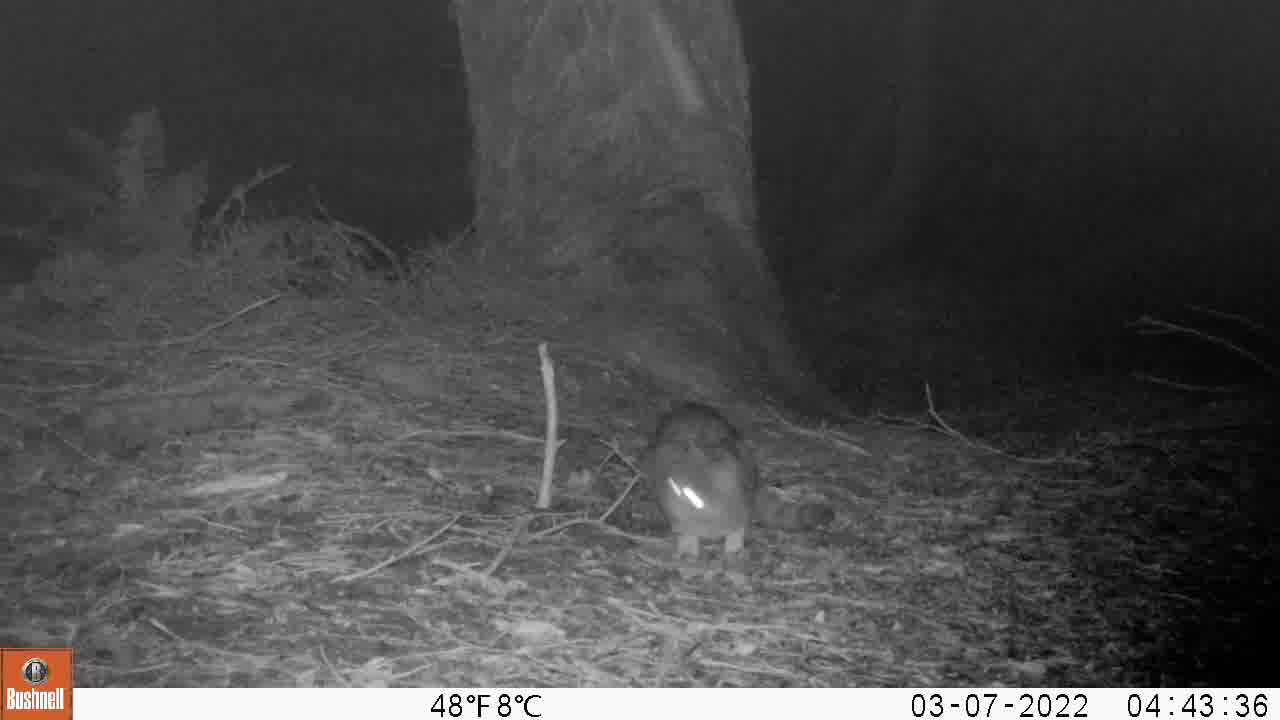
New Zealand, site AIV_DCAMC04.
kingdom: Animalia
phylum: Chordata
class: Mammalia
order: Carnivora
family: Felidae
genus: Felis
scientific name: Felis catus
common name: domestic cat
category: cat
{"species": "cat (domestic cat) (Felis catus)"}